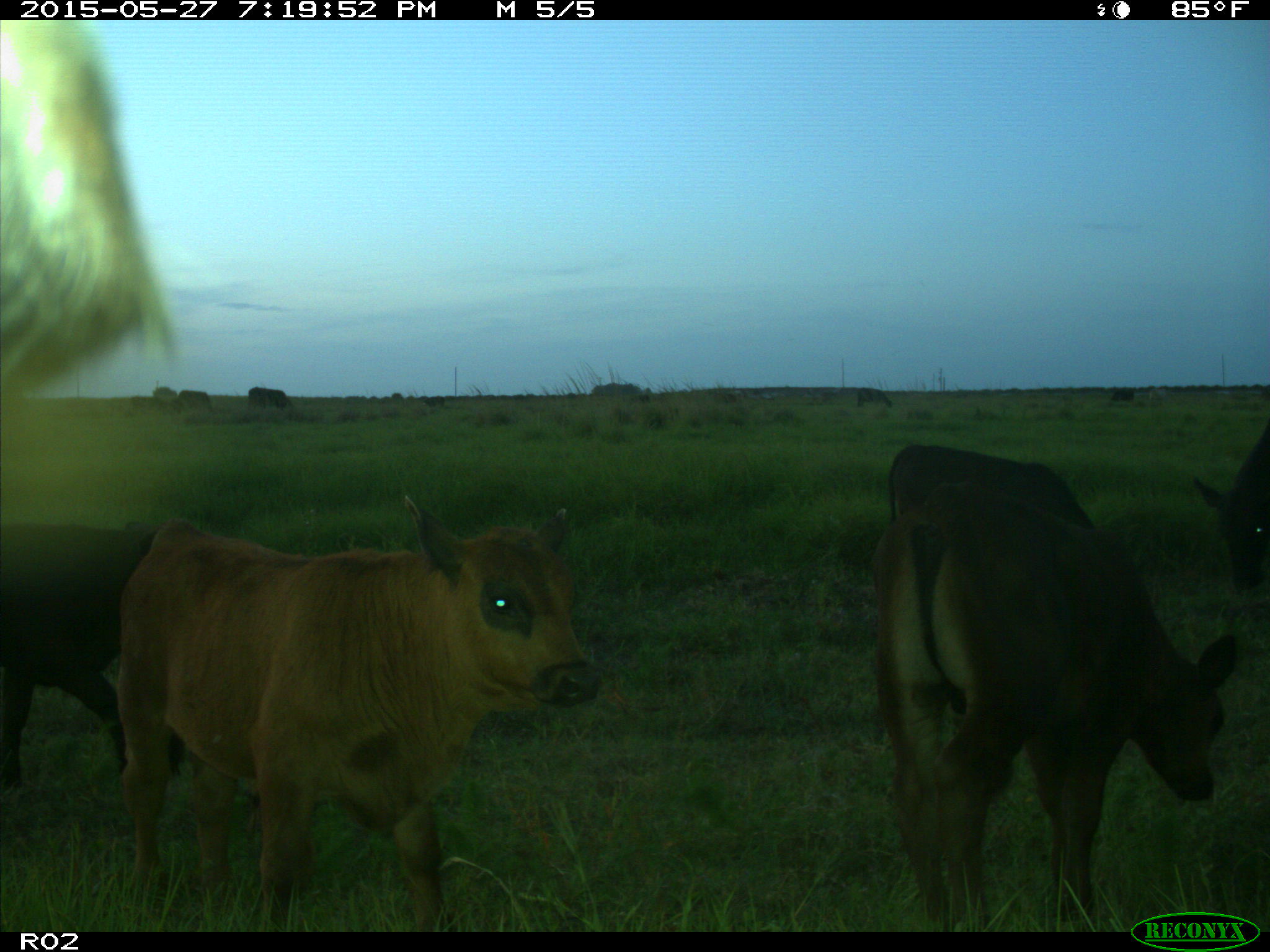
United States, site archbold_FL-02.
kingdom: Animalia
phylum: Chordata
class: Mammalia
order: Artiodactyla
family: Bovidae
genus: Bos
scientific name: Bos taurus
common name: domestic cow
Bos taurus (domestic cow).